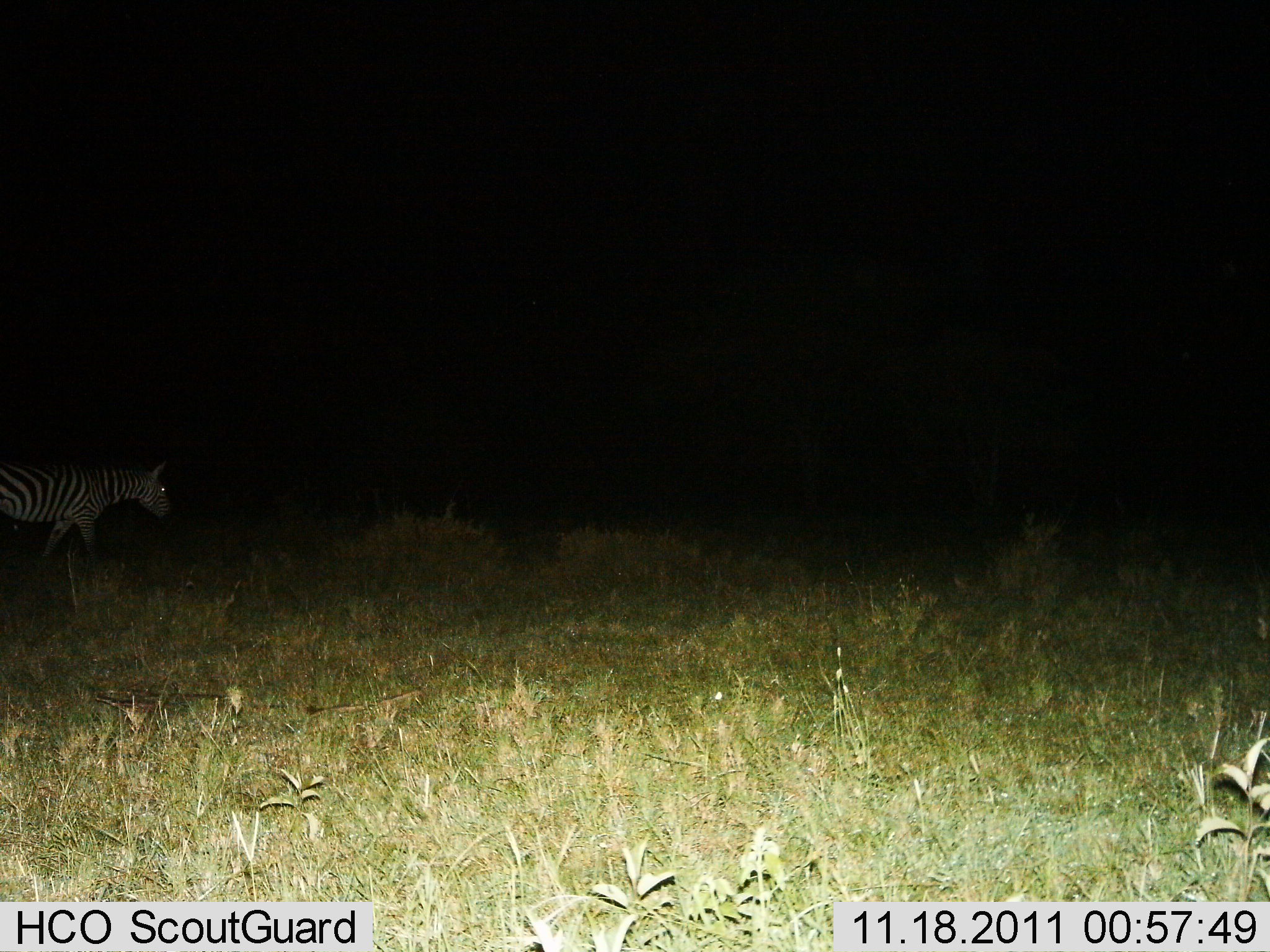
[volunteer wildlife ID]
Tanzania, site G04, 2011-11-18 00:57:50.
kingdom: Animalia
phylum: Chordata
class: Mammalia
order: Perissodactyla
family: Equidae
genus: Equus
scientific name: Equus quagga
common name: plains zebra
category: zebra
Zebra (plains zebra) (Equus quagga), count 1. Behavior (volunteer vote fractions): standing 18%, resting 9%, moving 82%, interacting 0%. Young present (vote fraction): 0%. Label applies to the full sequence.